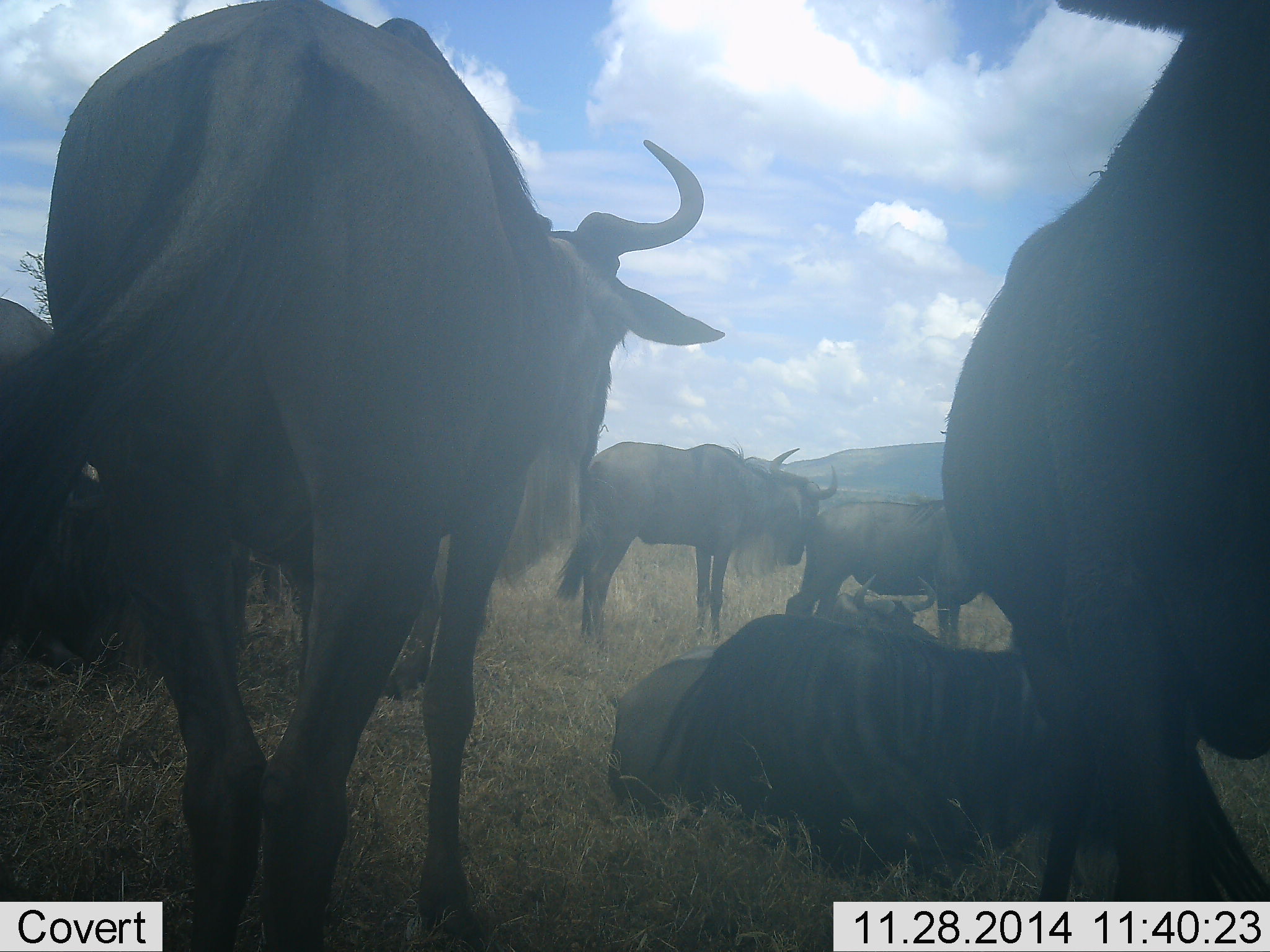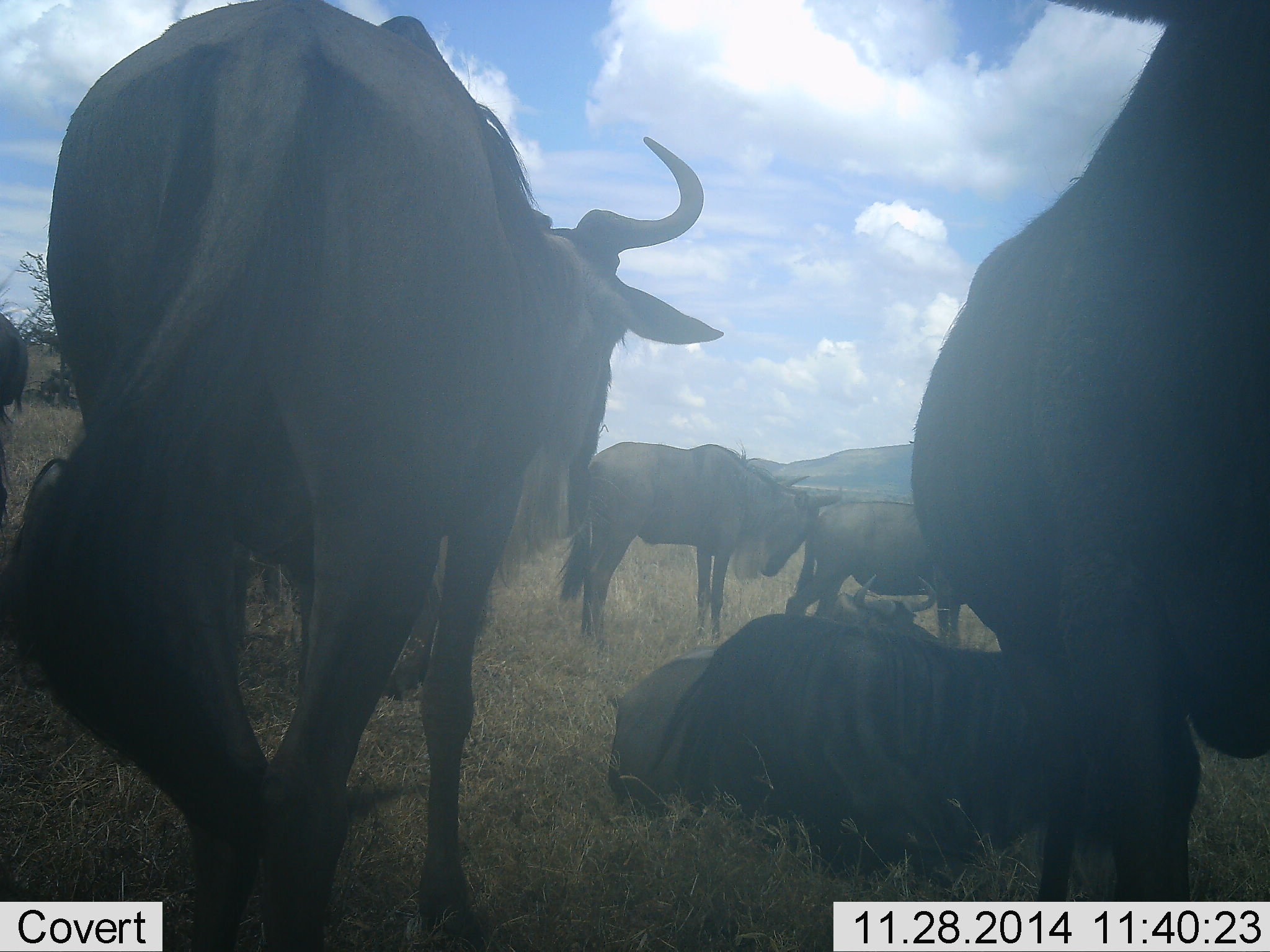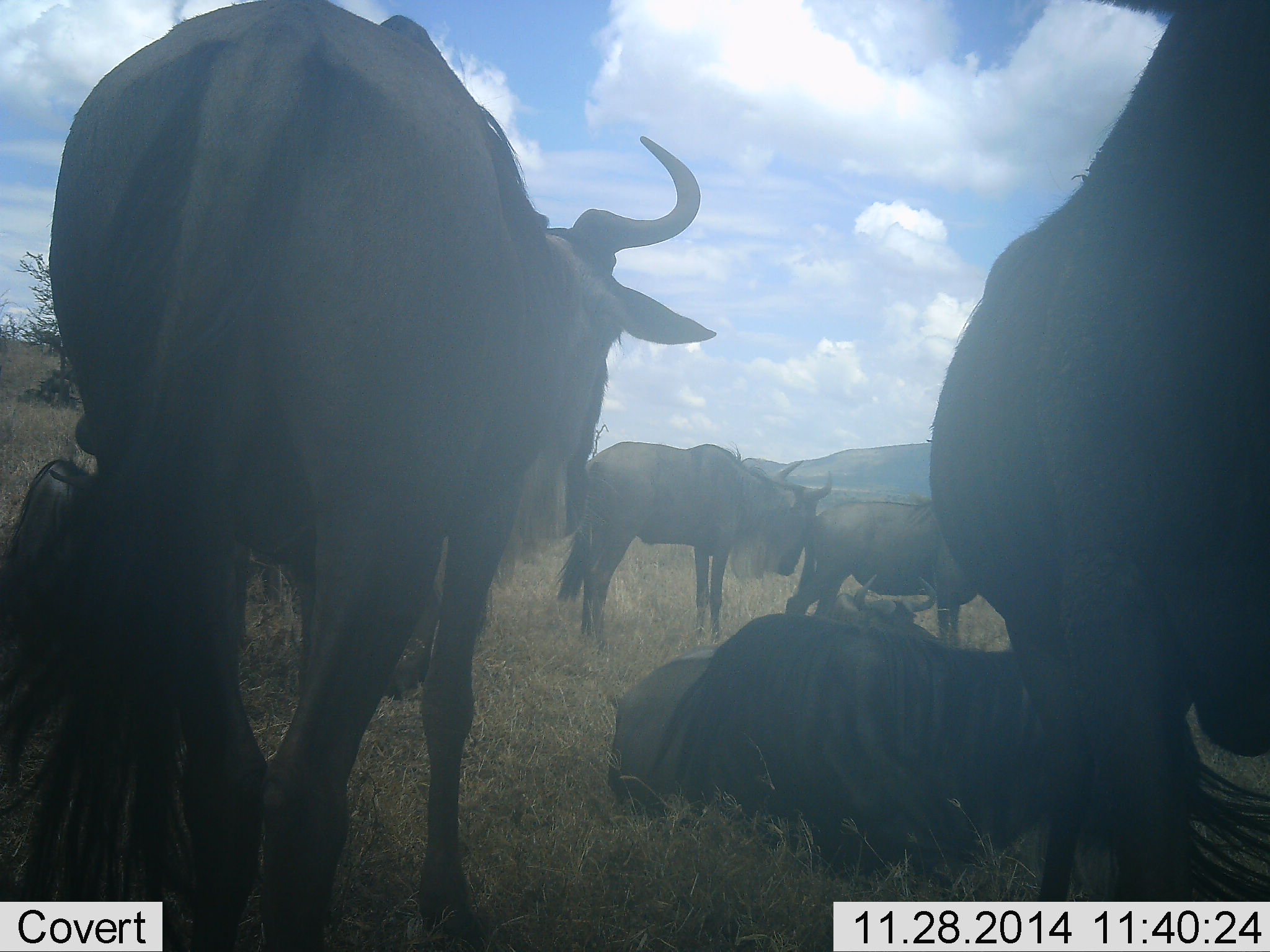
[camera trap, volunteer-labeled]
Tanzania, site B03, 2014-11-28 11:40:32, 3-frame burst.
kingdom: Animalia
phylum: Chordata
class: Mammalia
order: Artiodactyla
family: Bovidae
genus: Connochaetes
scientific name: Connochaetes taurinus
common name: blue wildebeest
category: wildebeest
Wildebeest (blue wildebeest) (Connochaetes taurinus), count 7. Behavior (volunteer vote fractions): standing 80%, resting 90%, moving 20%, interacting 0%. Young present (vote fraction): 0%. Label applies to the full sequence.